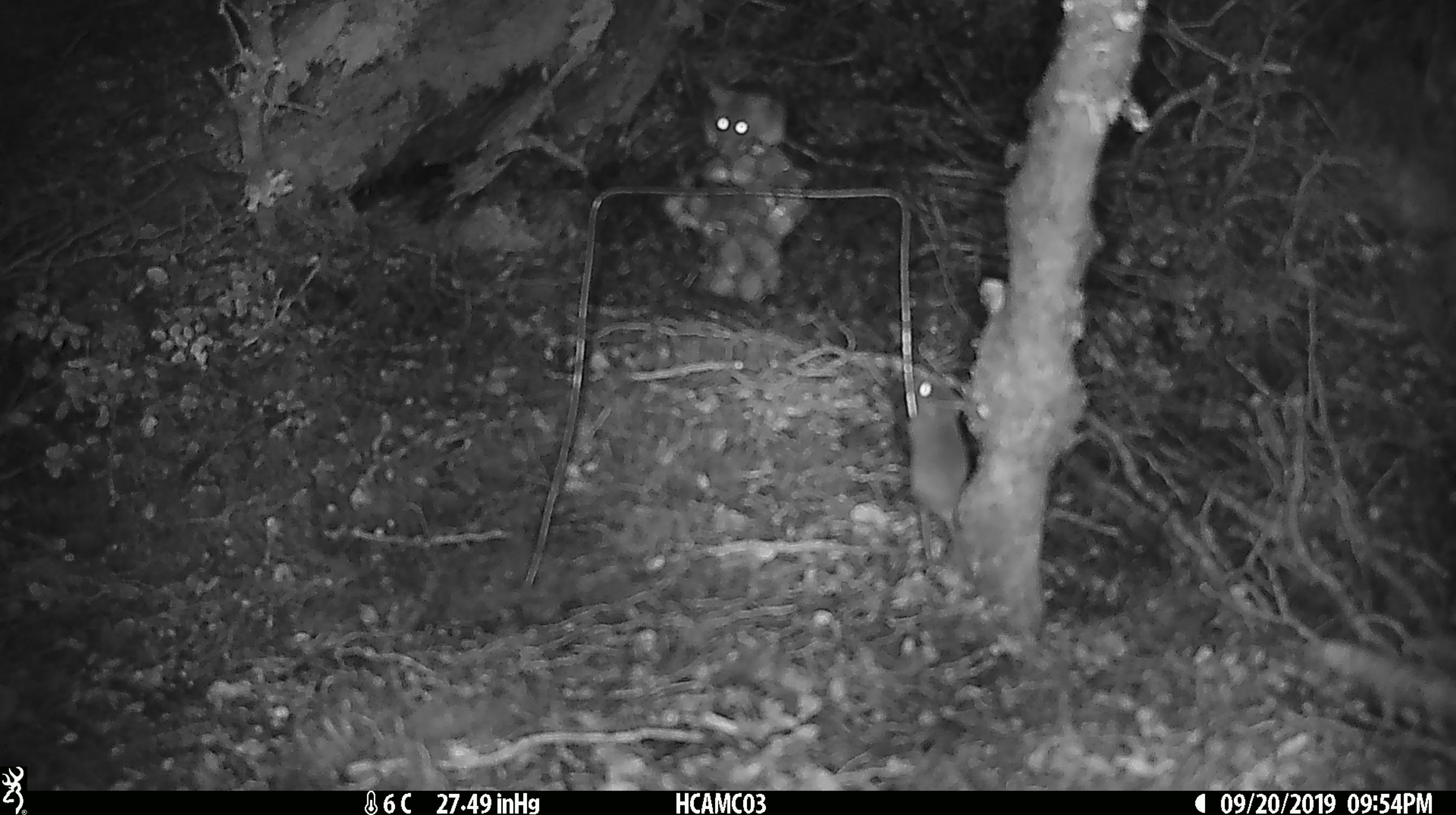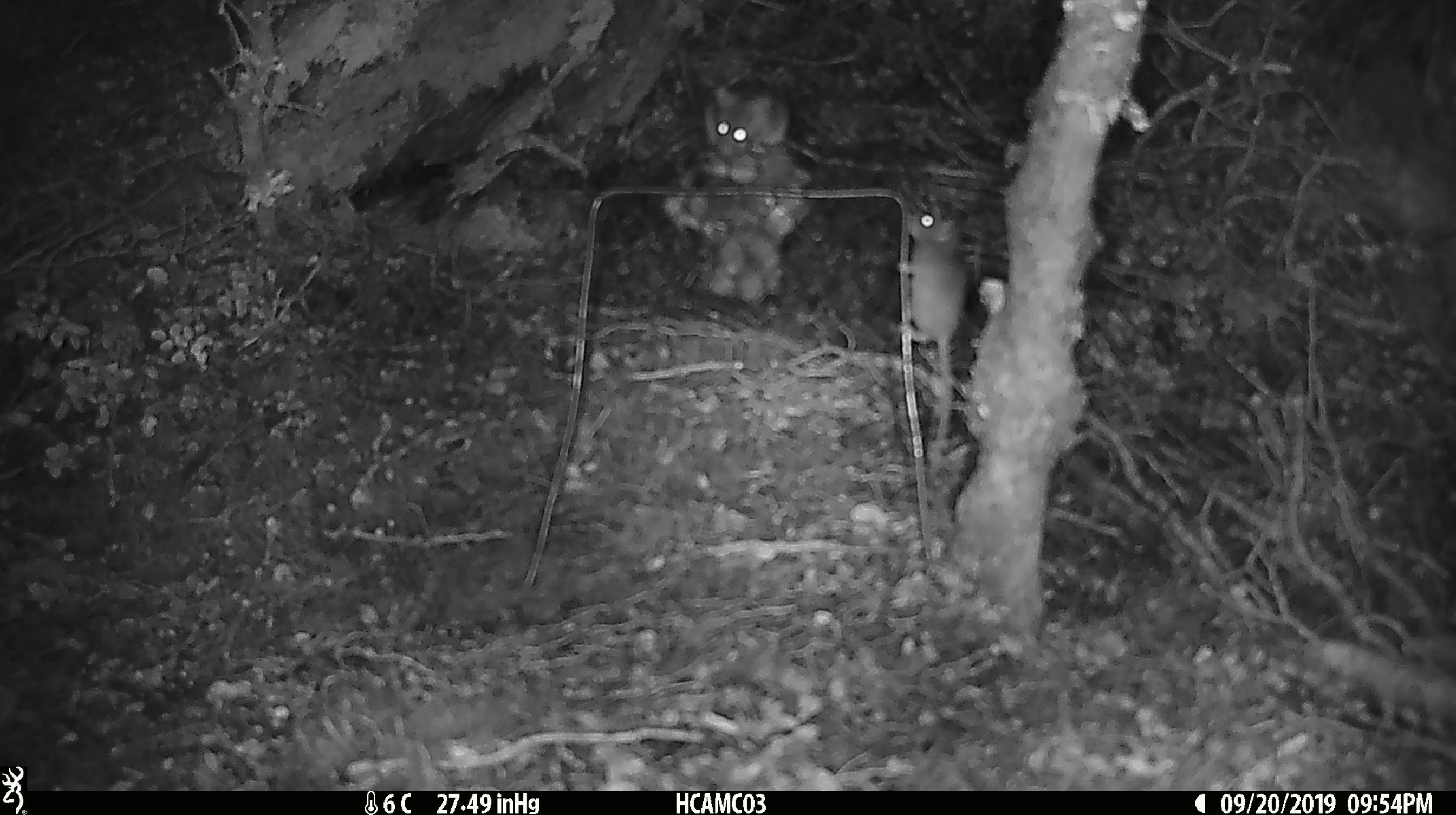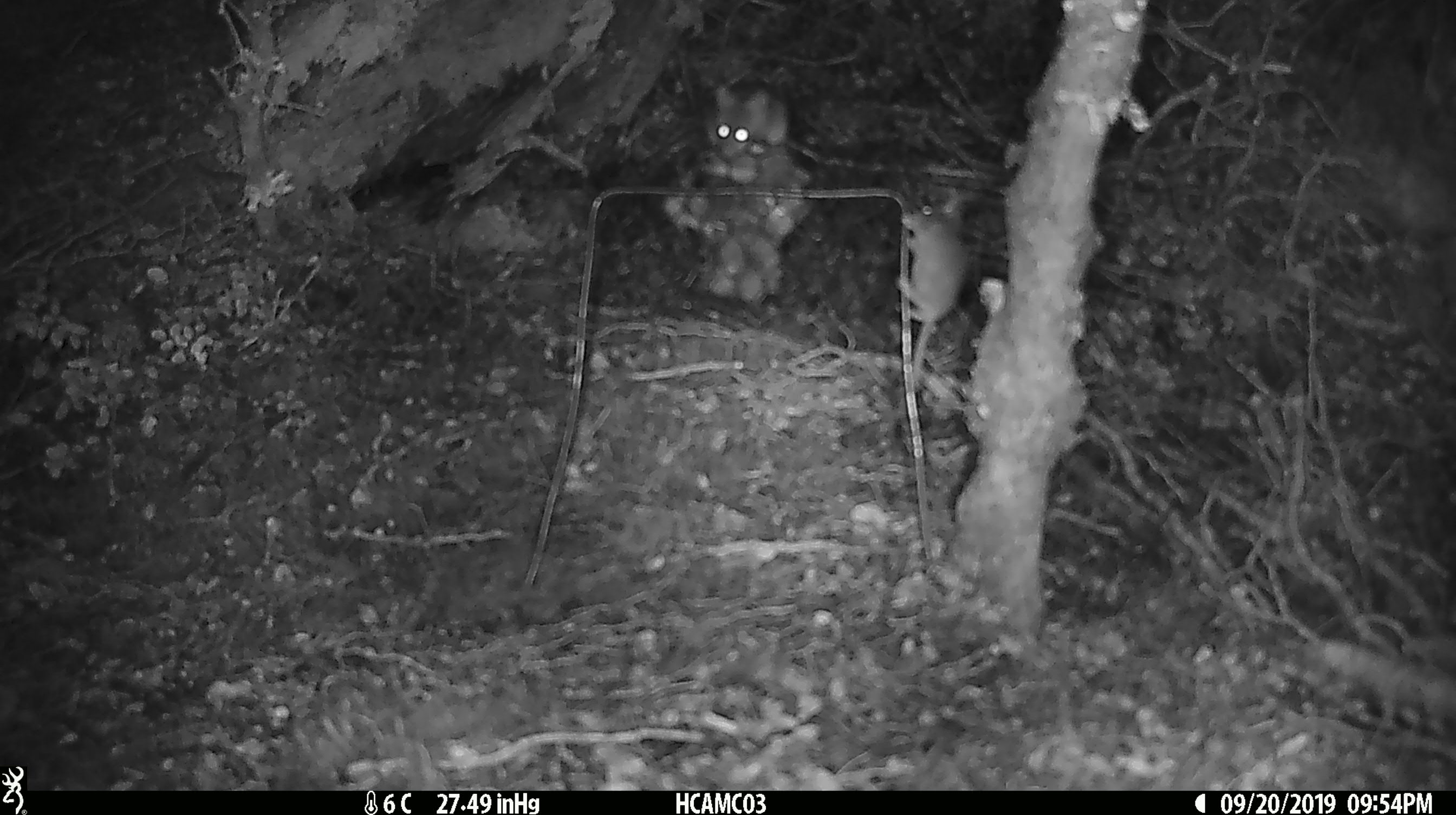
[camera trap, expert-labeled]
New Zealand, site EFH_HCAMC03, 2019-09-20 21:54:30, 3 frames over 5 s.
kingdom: Animalia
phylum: Chordata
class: Mammalia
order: Rodentia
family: Muridae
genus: Mus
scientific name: Mus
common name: mouse